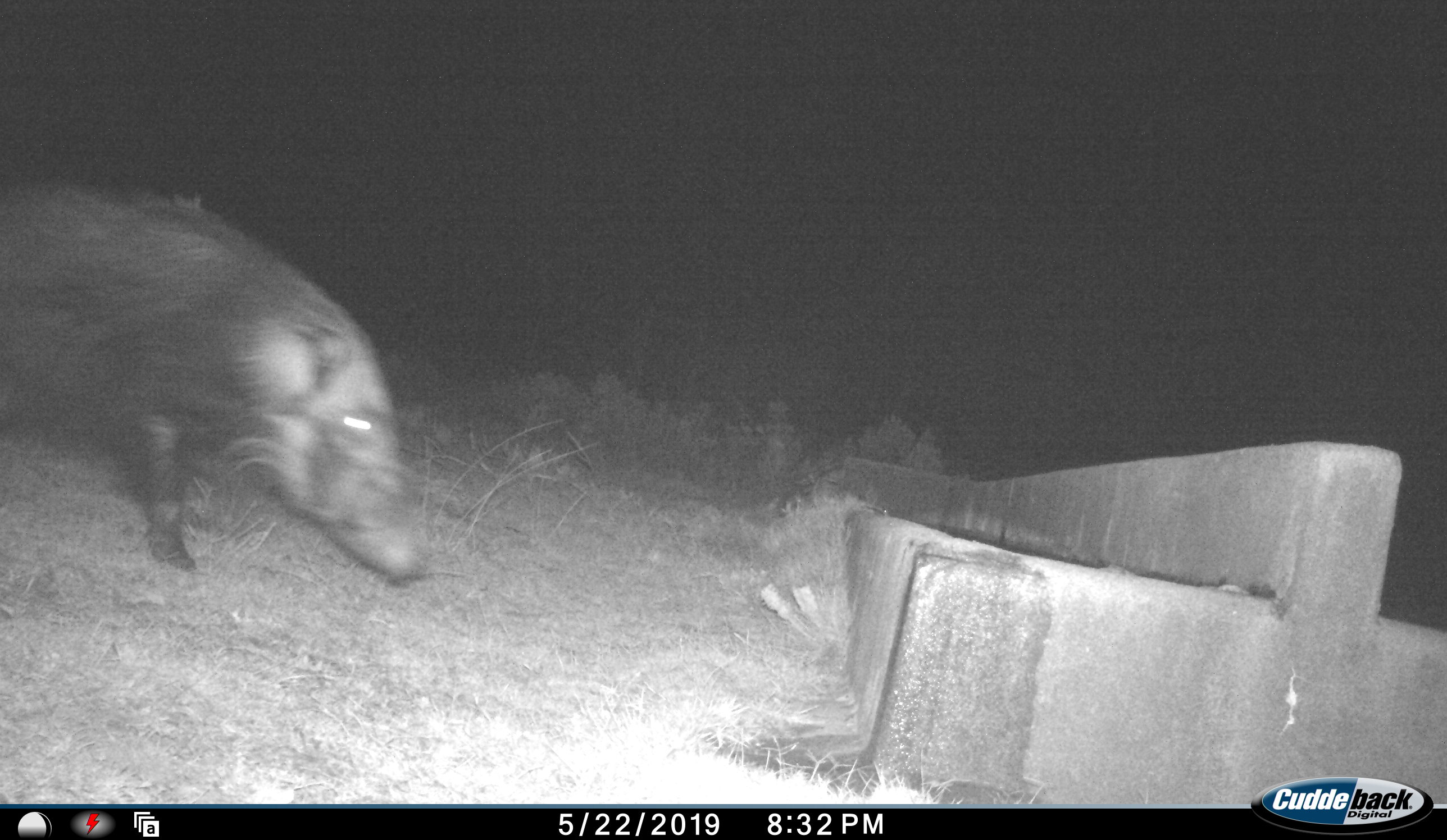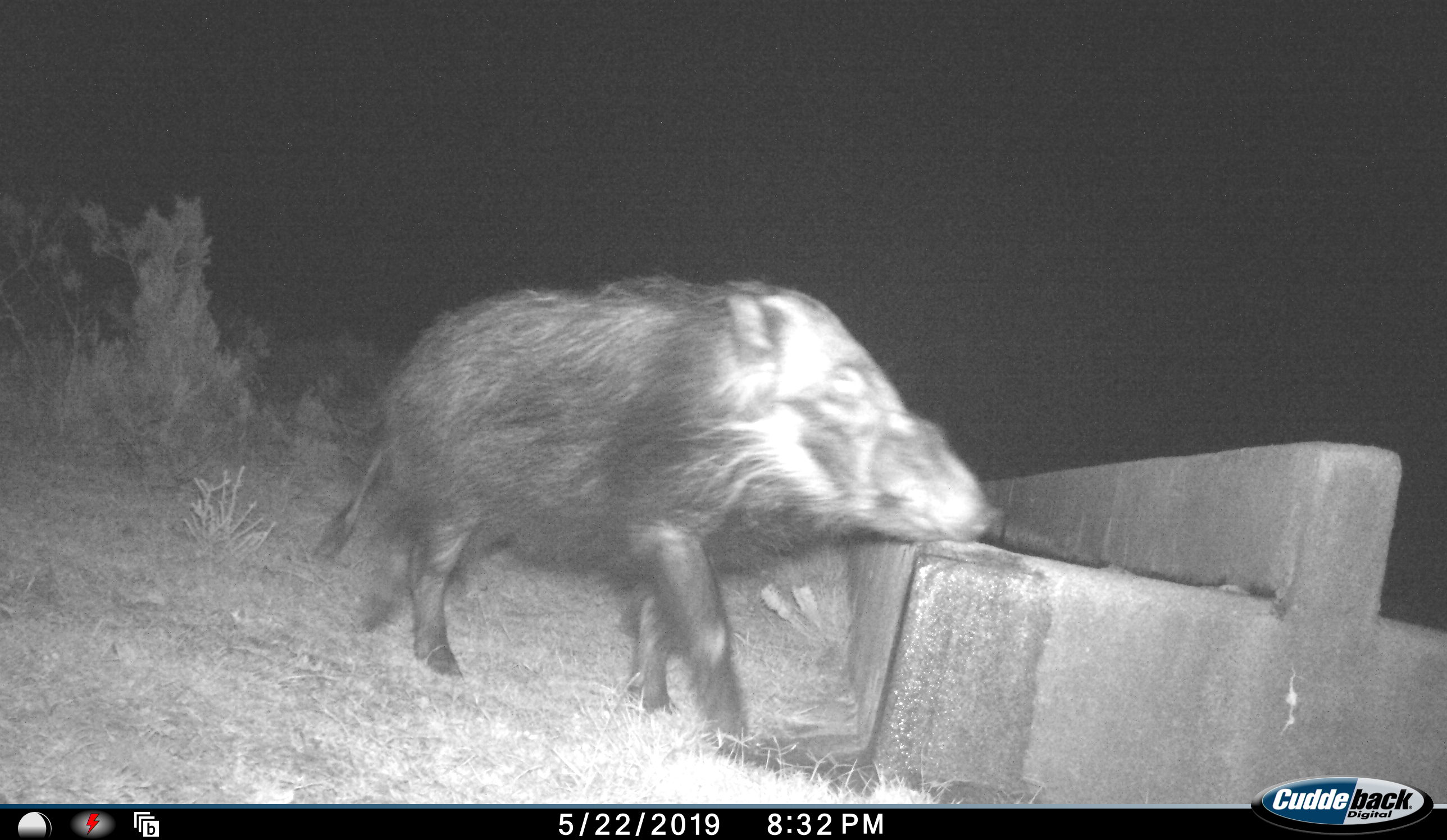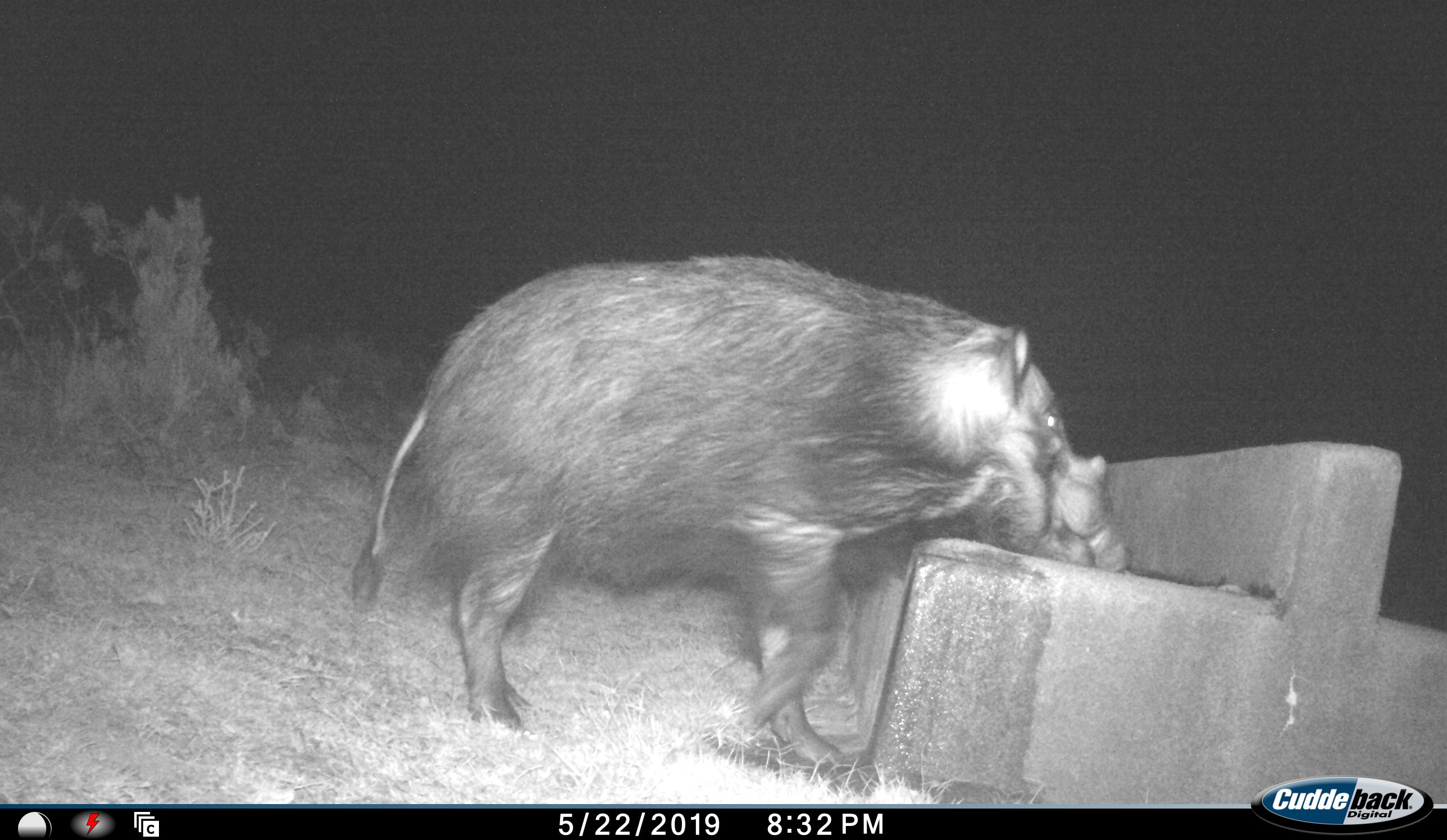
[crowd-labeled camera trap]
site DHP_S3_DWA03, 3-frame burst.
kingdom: Animalia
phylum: Chordata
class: Mammalia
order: Artiodactyla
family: Suidae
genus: Potamochoerus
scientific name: Potamochoerus larvatus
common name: bushpig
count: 1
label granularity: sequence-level